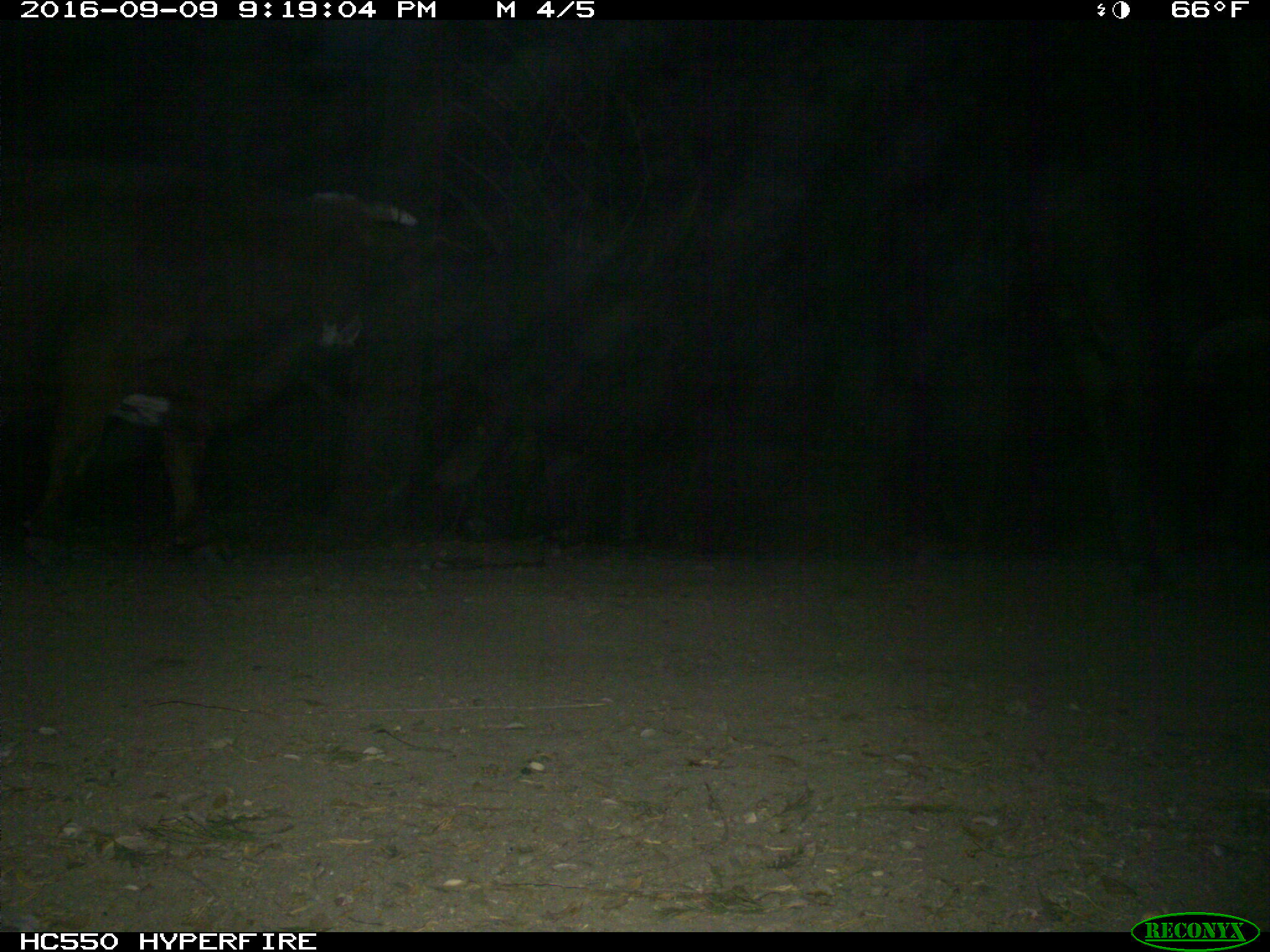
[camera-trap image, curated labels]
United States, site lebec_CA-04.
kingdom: Animalia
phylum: Chordata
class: Mammalia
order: Artiodactyla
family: Bovidae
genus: Bos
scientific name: Bos taurus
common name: domestic cow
Bos taurus (domestic cow).